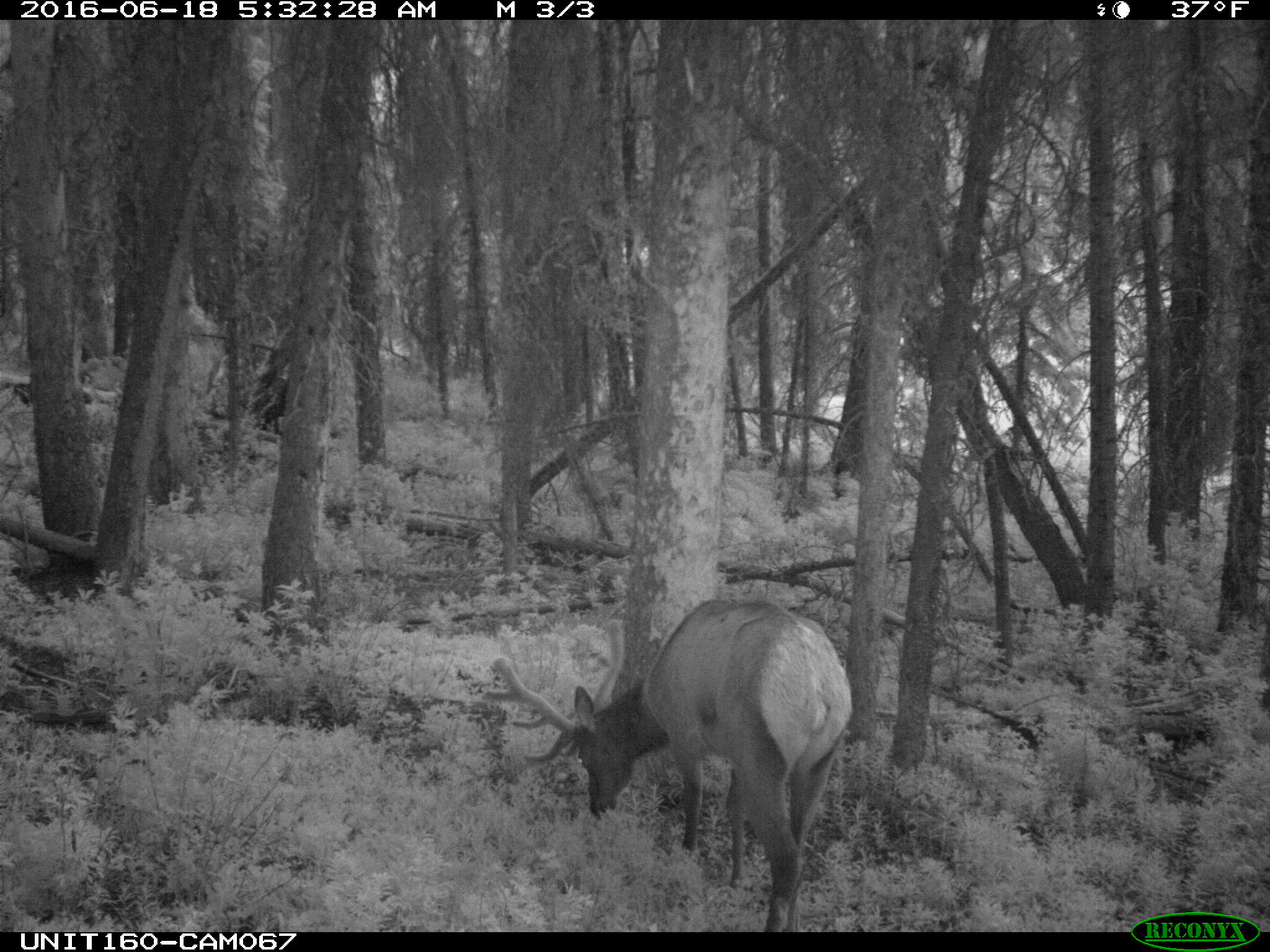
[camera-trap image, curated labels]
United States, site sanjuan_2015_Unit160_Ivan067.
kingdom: Animalia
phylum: Chordata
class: Mammalia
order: Artiodactyla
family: Cervidae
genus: Cervus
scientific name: Cervus elaphus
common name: red deer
Cervus elaphus (red deer).